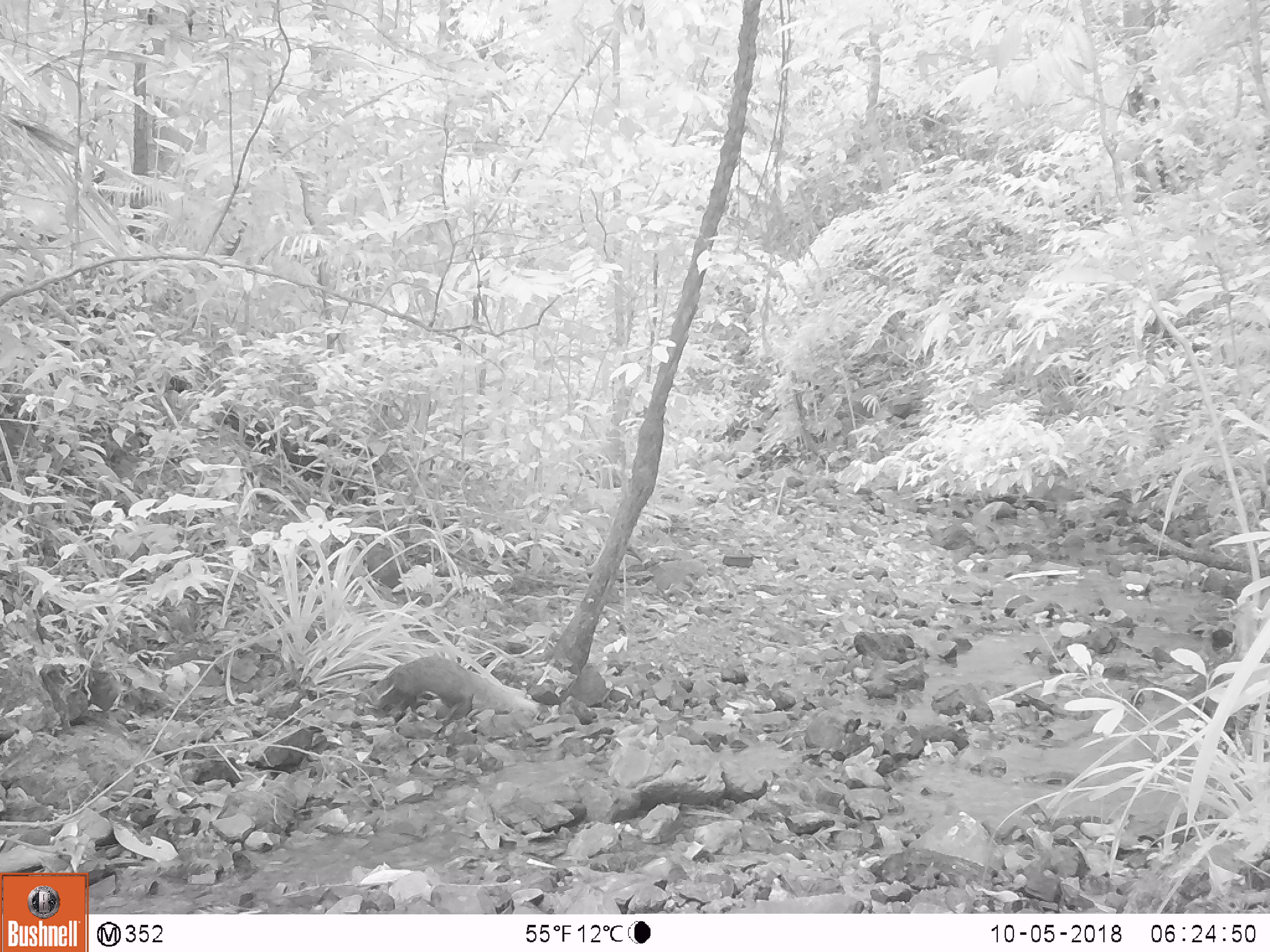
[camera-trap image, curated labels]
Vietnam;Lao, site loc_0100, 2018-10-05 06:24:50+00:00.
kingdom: Animalia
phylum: Chordata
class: Mammalia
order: Carnivora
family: Herpestidae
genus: Urva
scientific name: Urva urva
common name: crab-eating mongoose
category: crab eating mongoose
Crab eating mongoose (crab-eating mongoose) (Urva urva). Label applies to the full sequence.